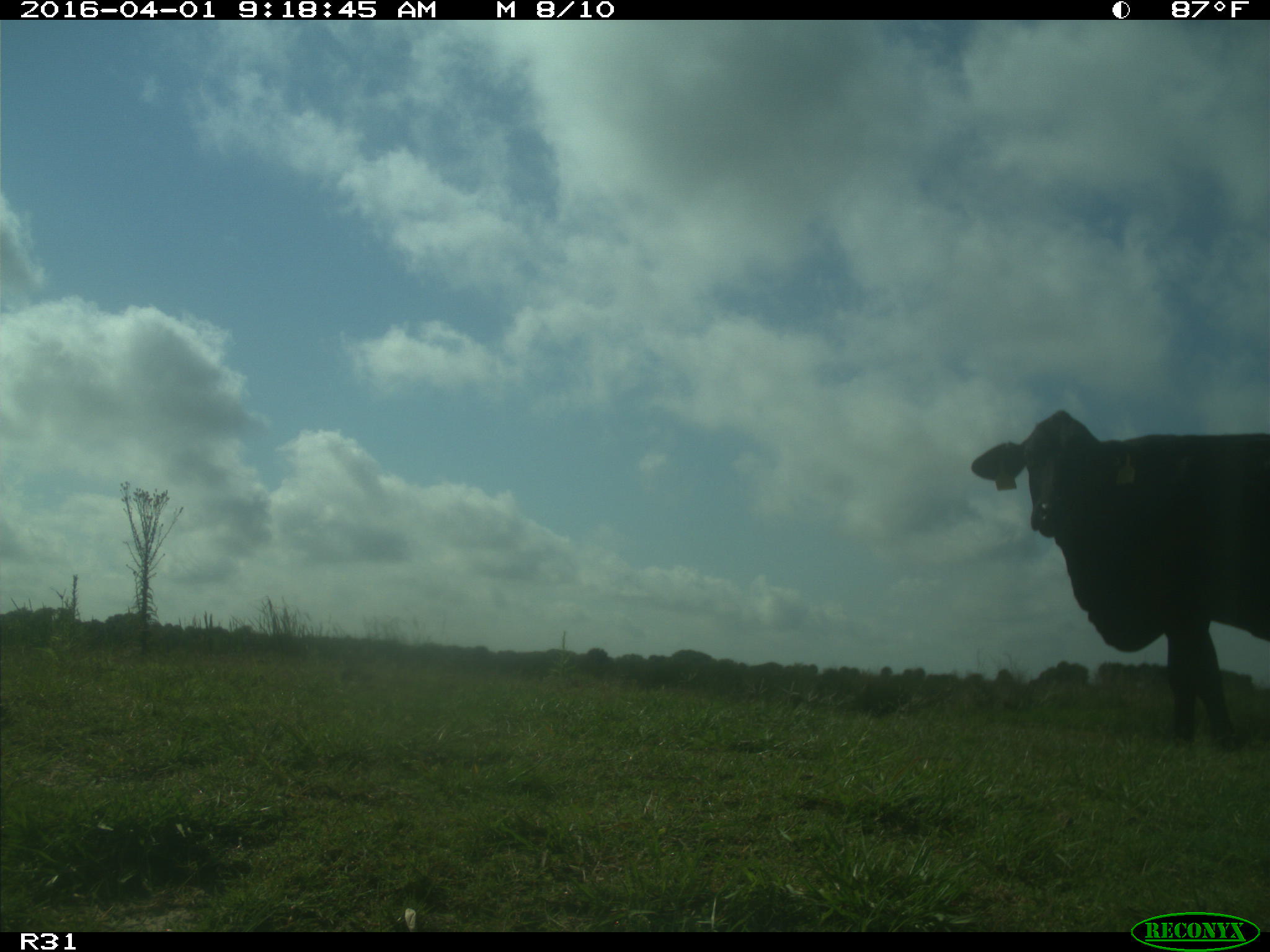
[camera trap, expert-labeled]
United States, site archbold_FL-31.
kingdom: Animalia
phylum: Chordata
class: Mammalia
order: Artiodactyla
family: Bovidae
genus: Bos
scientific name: Bos taurus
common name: domestic cow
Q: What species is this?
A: Bos taurus (domestic cow).